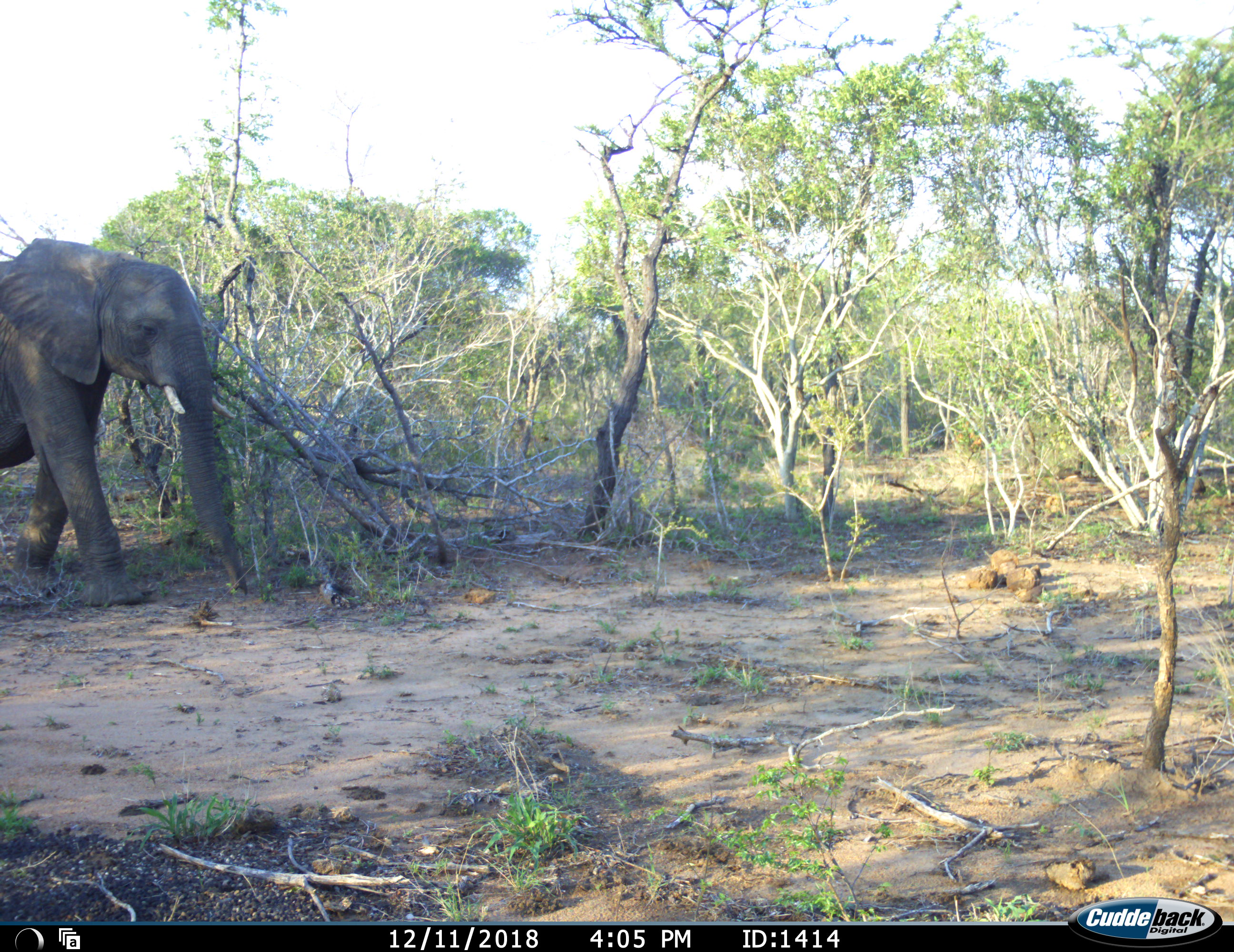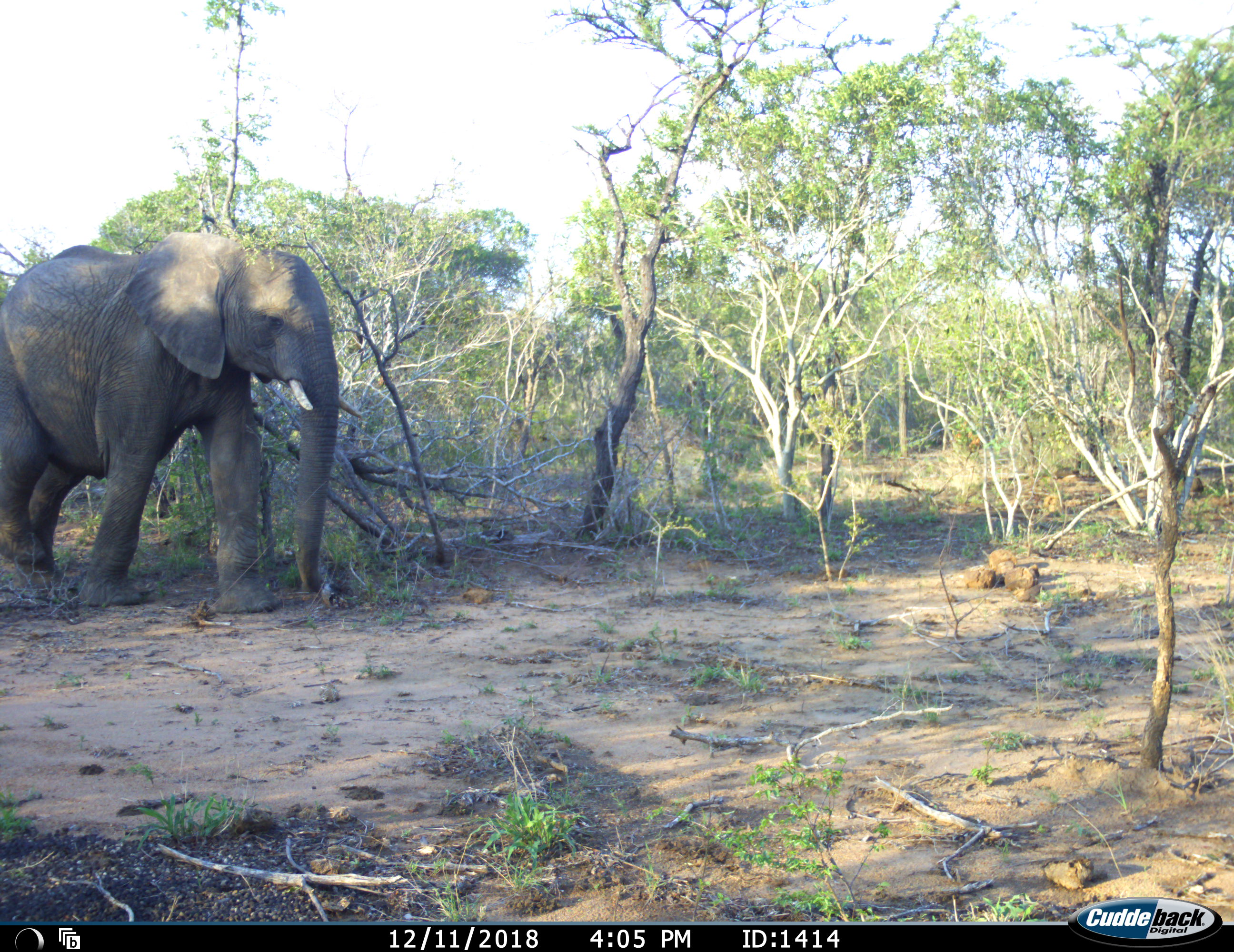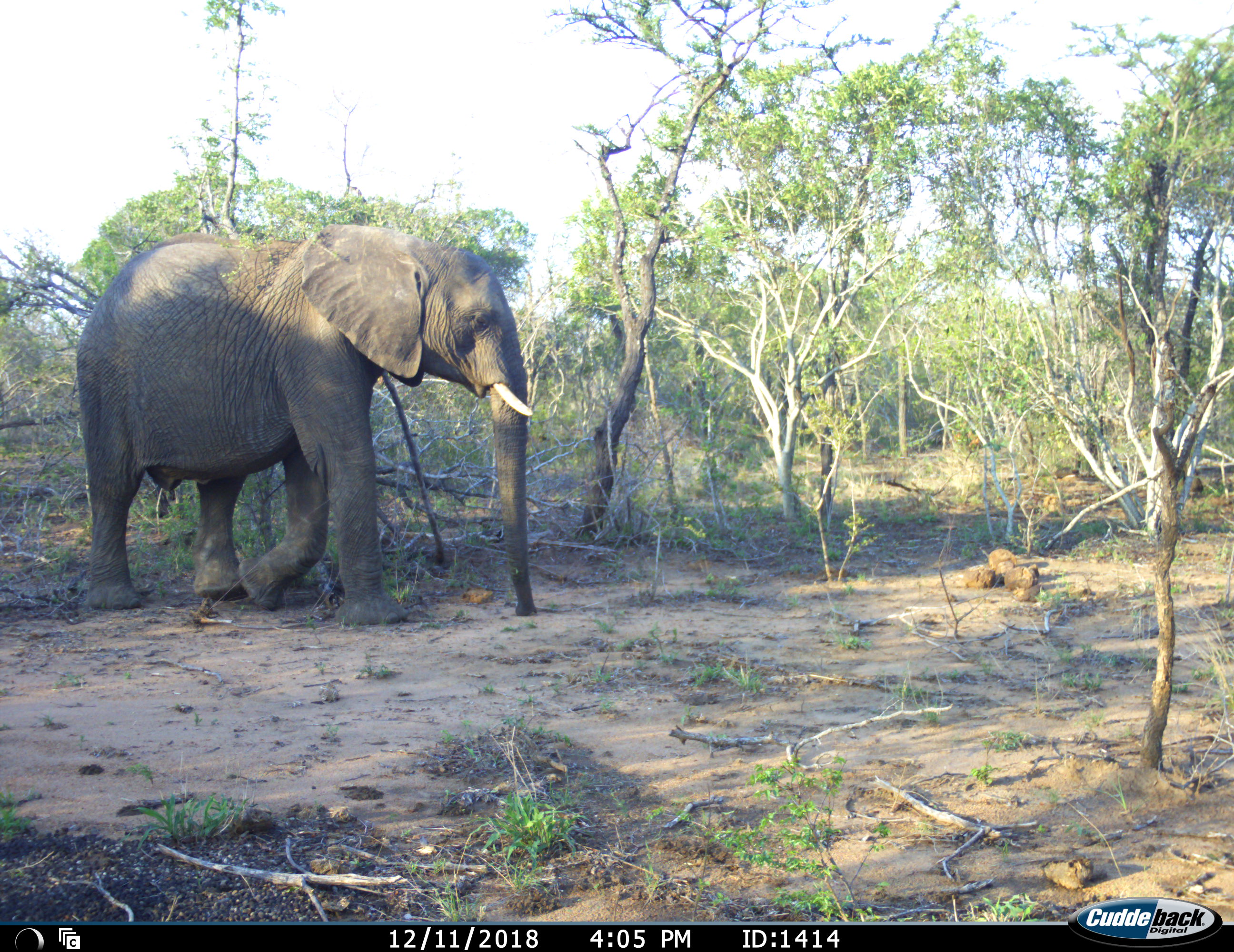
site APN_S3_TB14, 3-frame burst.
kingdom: Animalia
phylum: Chordata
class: Mammalia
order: Proboscidea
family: Elephantidae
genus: Loxodonta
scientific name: Loxodonta africana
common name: african bush elephant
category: elephant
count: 1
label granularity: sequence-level